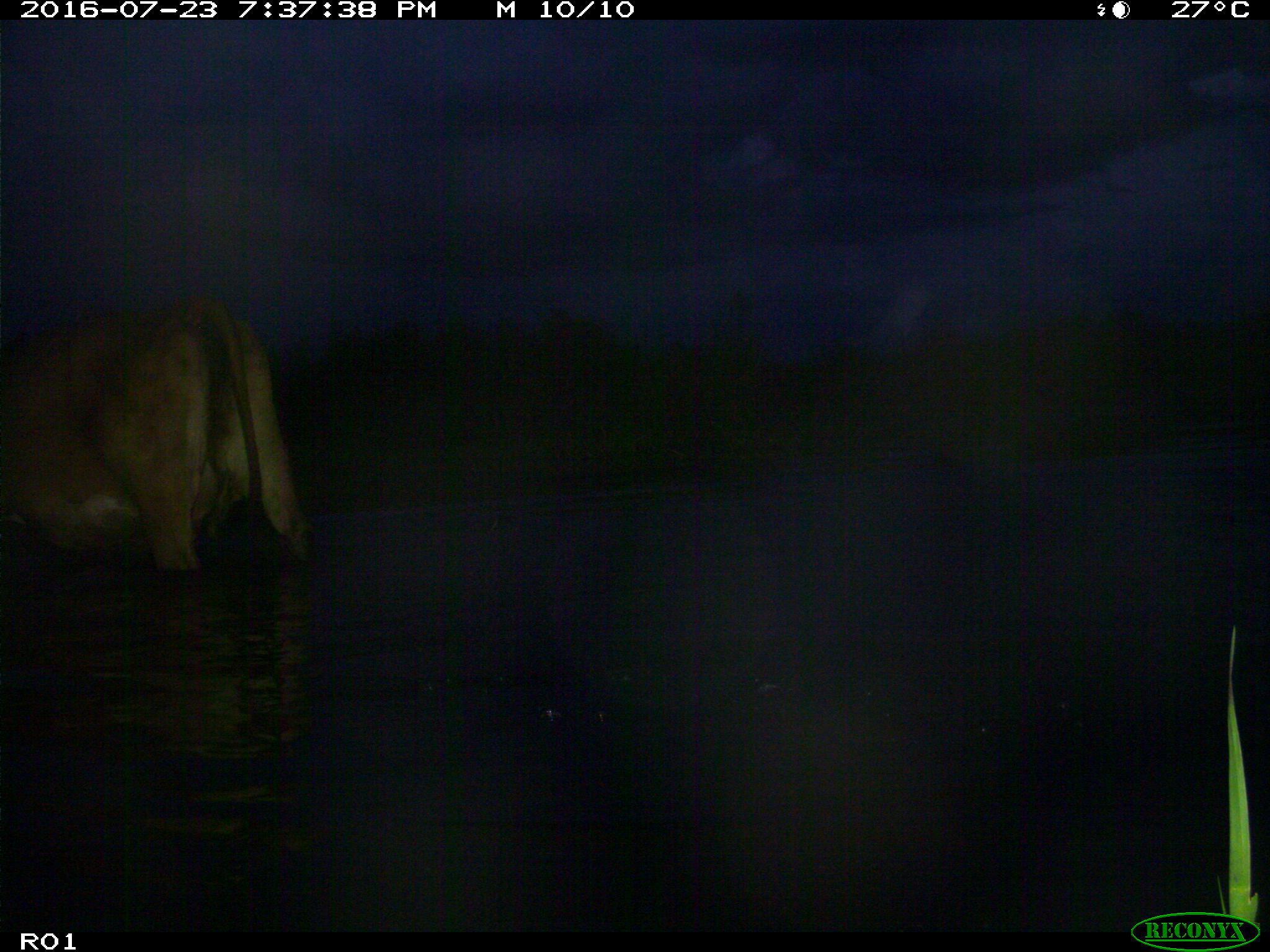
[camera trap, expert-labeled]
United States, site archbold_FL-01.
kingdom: Animalia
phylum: Chordata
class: Mammalia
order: Artiodactyla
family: Bovidae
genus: Bos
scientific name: Bos taurus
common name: domestic cow